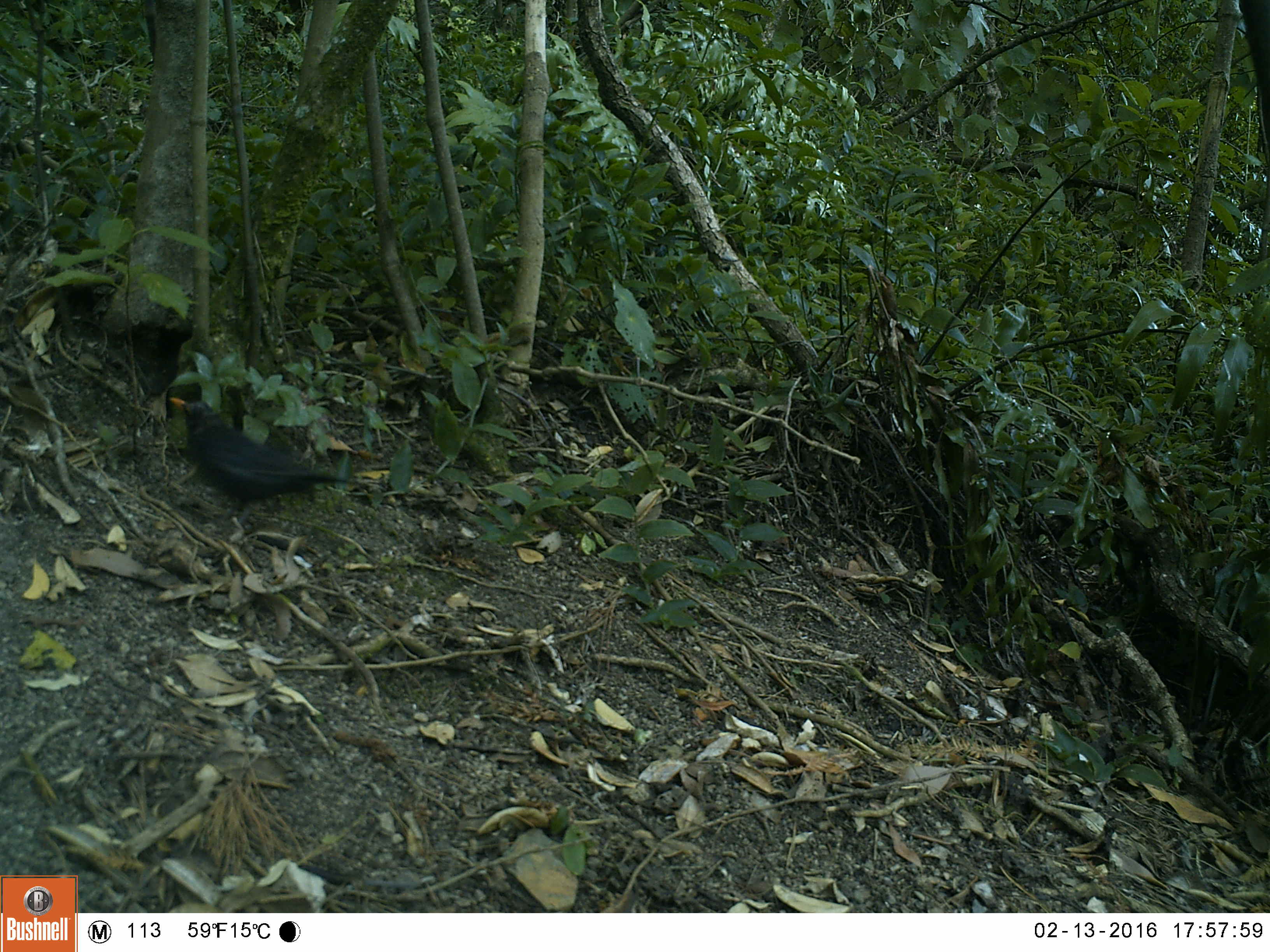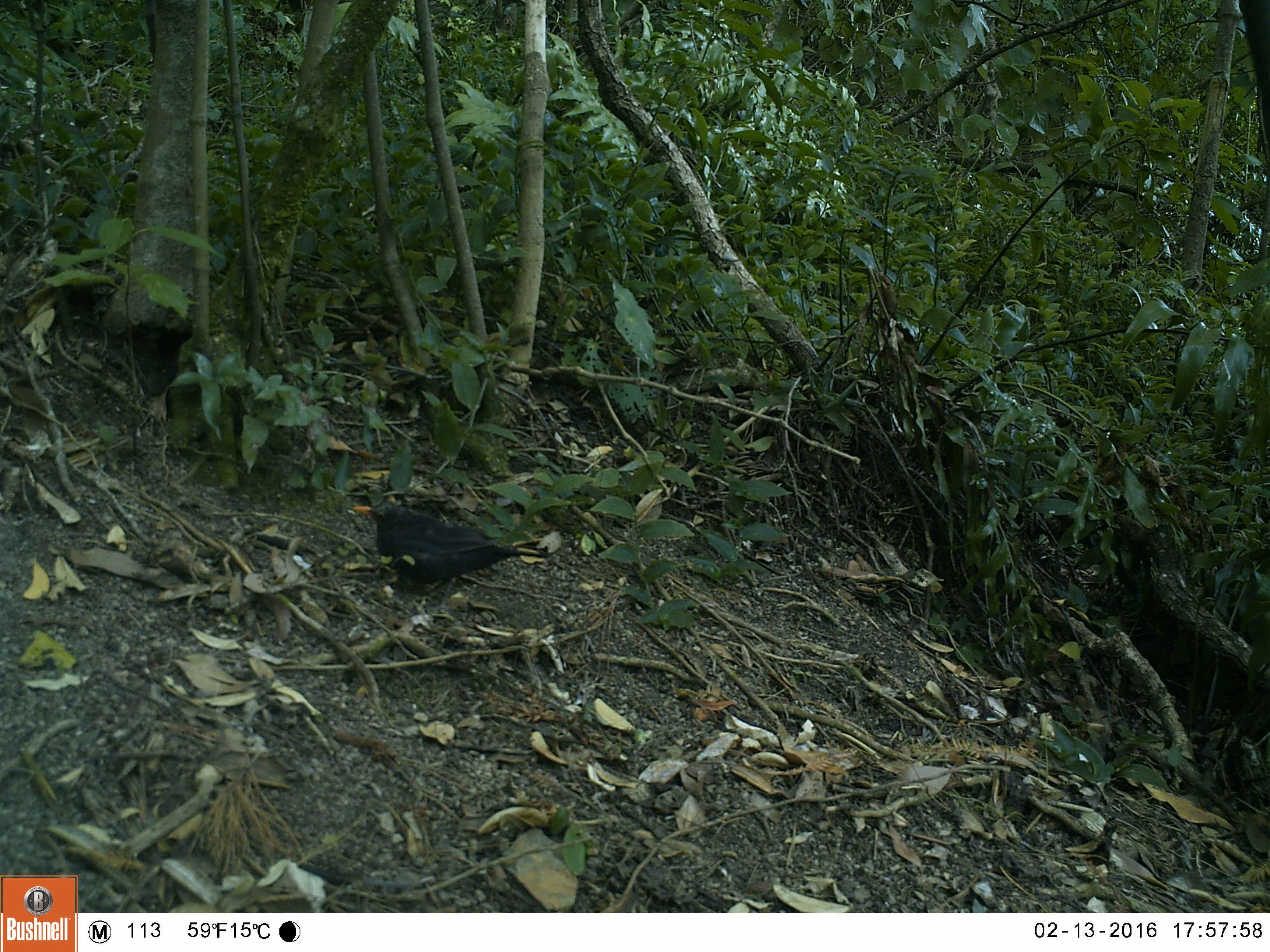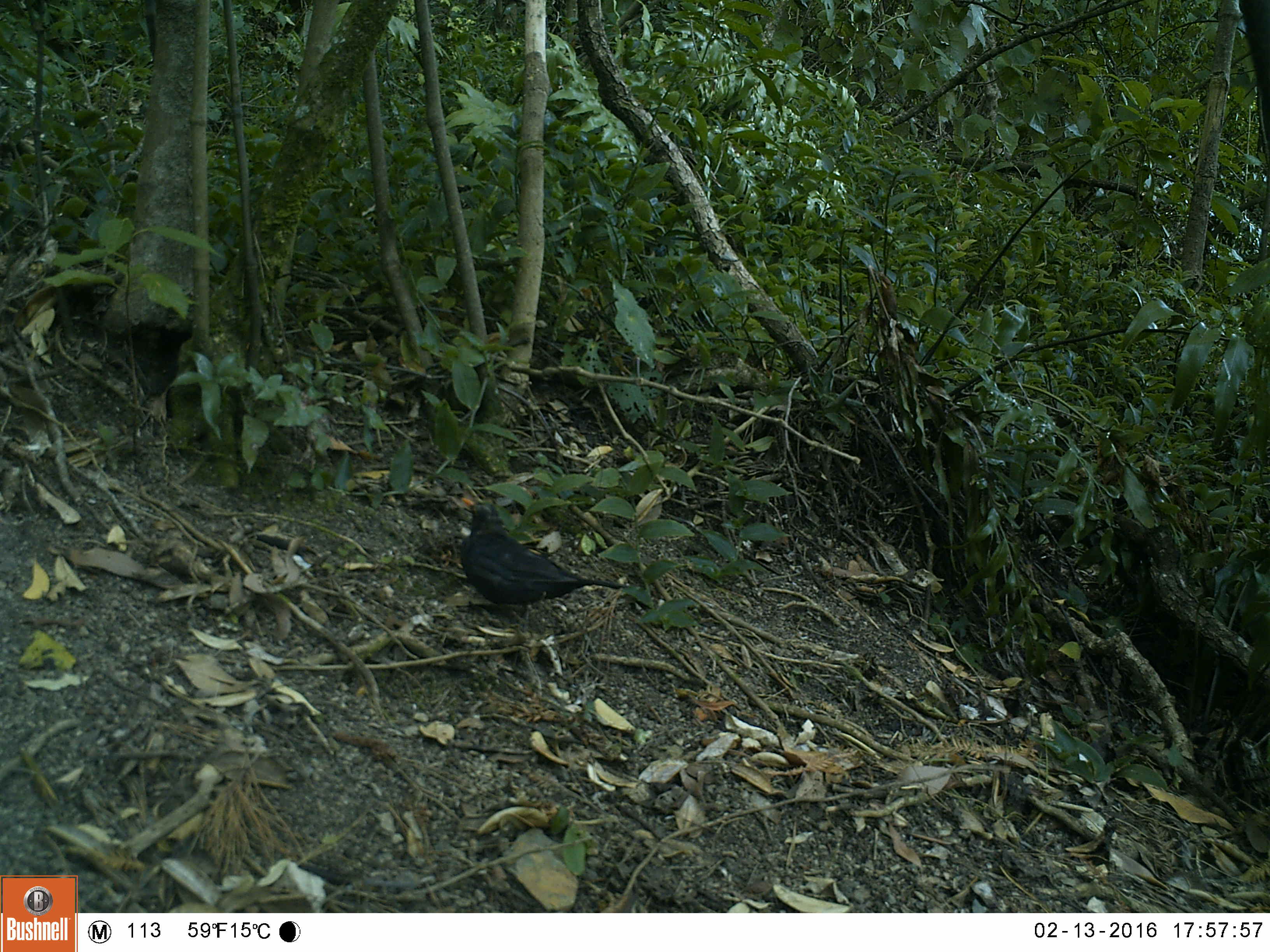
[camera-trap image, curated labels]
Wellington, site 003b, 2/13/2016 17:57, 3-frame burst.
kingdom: Animalia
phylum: Chordata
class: Aves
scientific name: Aves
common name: bird